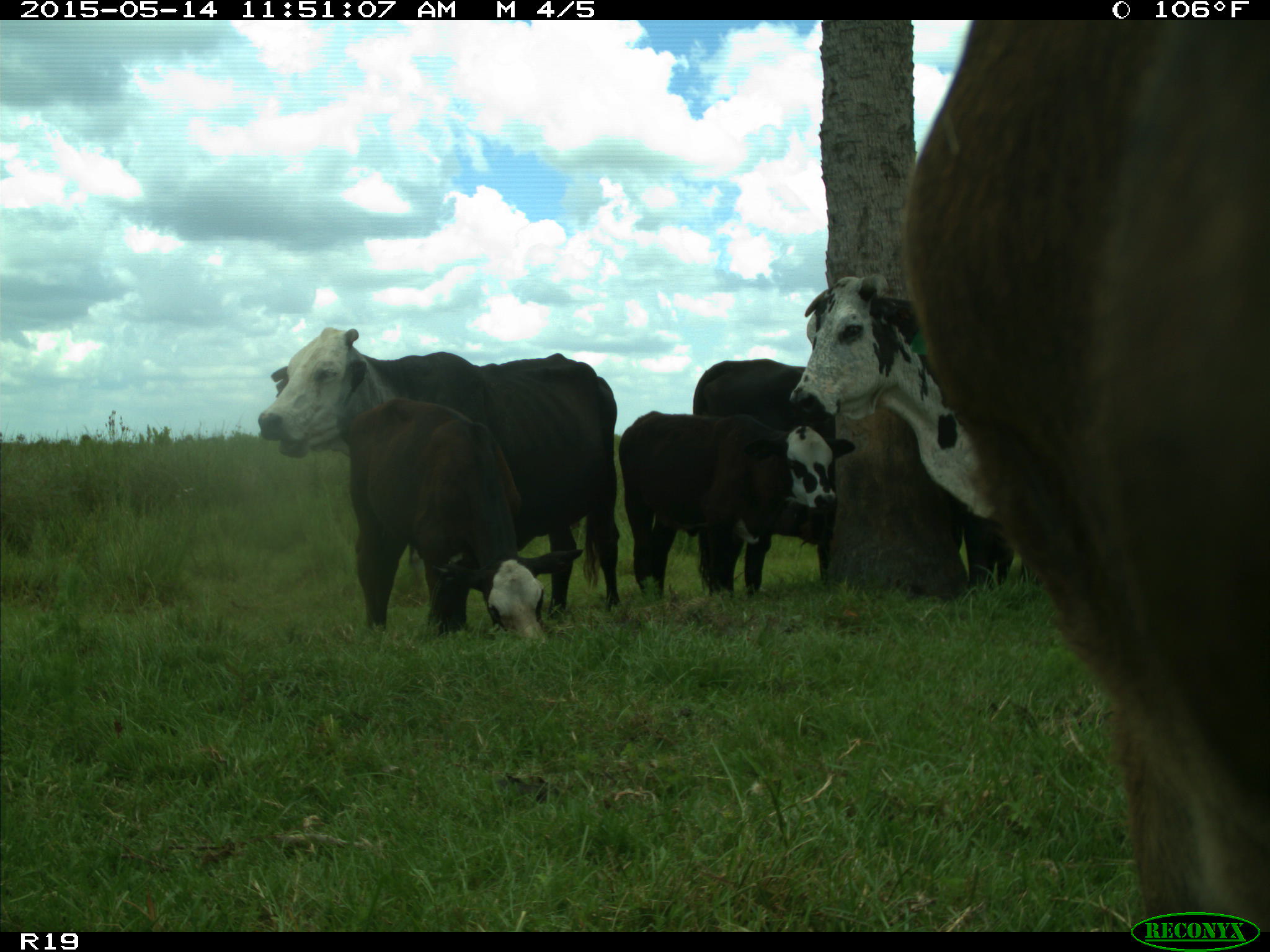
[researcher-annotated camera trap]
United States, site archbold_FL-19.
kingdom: Animalia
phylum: Chordata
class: Mammalia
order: Artiodactyla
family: Bovidae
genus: Bos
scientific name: Bos taurus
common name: domestic cow